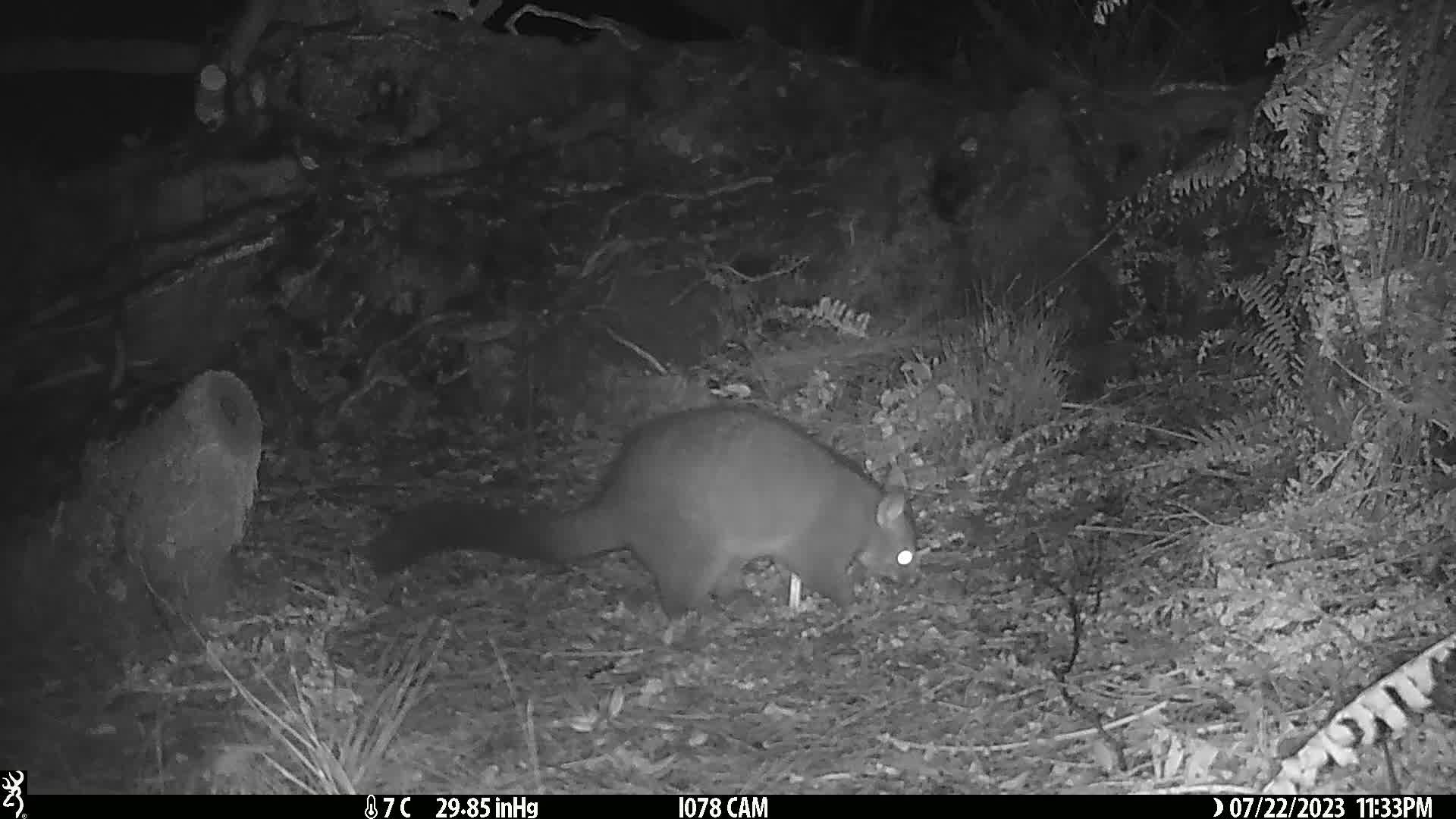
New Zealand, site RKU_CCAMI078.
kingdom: Animalia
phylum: Chordata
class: Mammalia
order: Diprotodontia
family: Phalangeridae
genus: Trichosurus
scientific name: Trichosurus vulpecula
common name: common brushtail possum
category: possum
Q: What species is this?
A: Possum (common brushtail possum) (Trichosurus vulpecula).